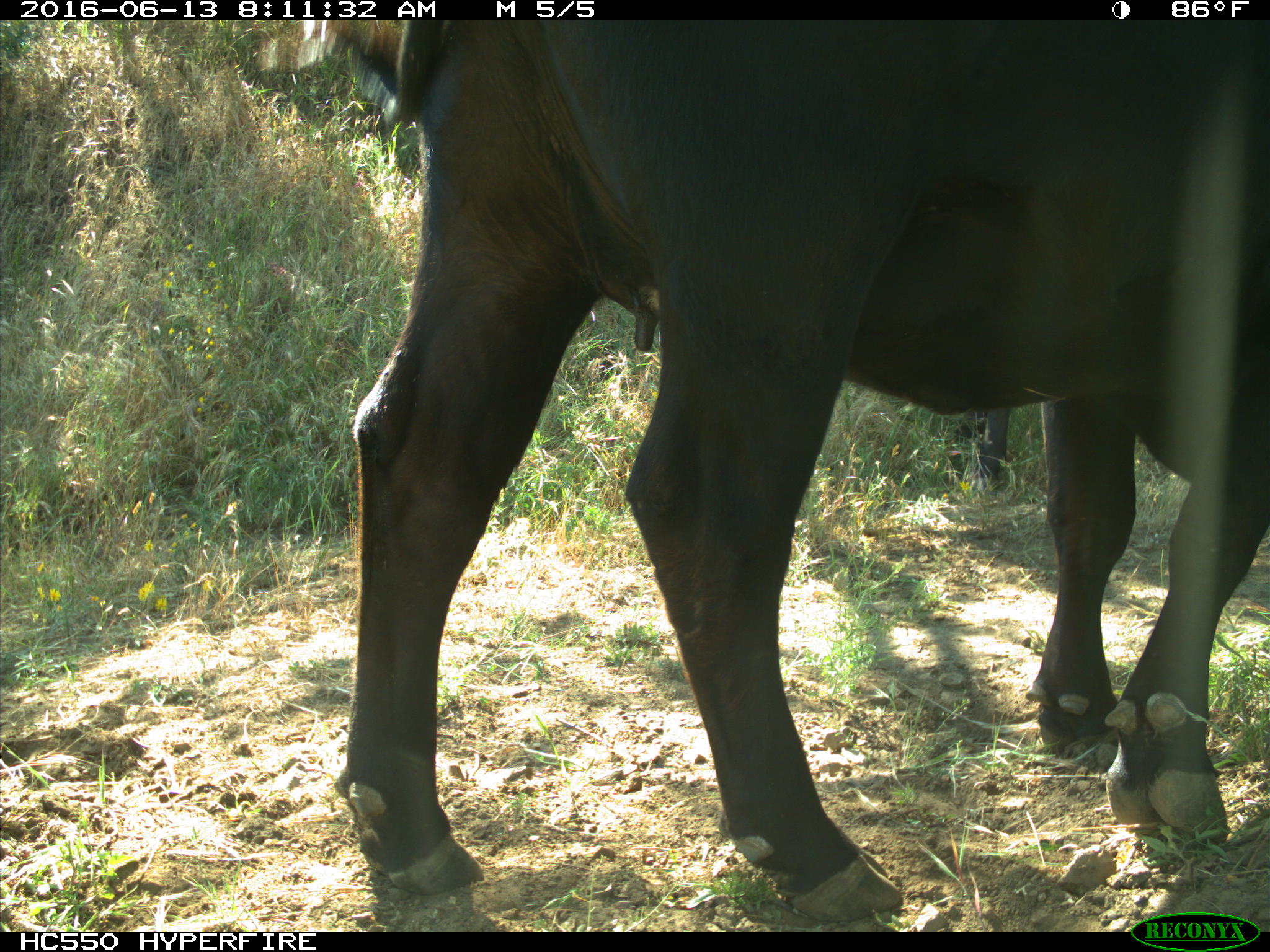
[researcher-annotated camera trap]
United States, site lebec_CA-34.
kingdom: Animalia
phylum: Chordata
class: Mammalia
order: Artiodactyla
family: Bovidae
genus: Bos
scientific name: Bos taurus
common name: domestic cow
Bos taurus (domestic cow).